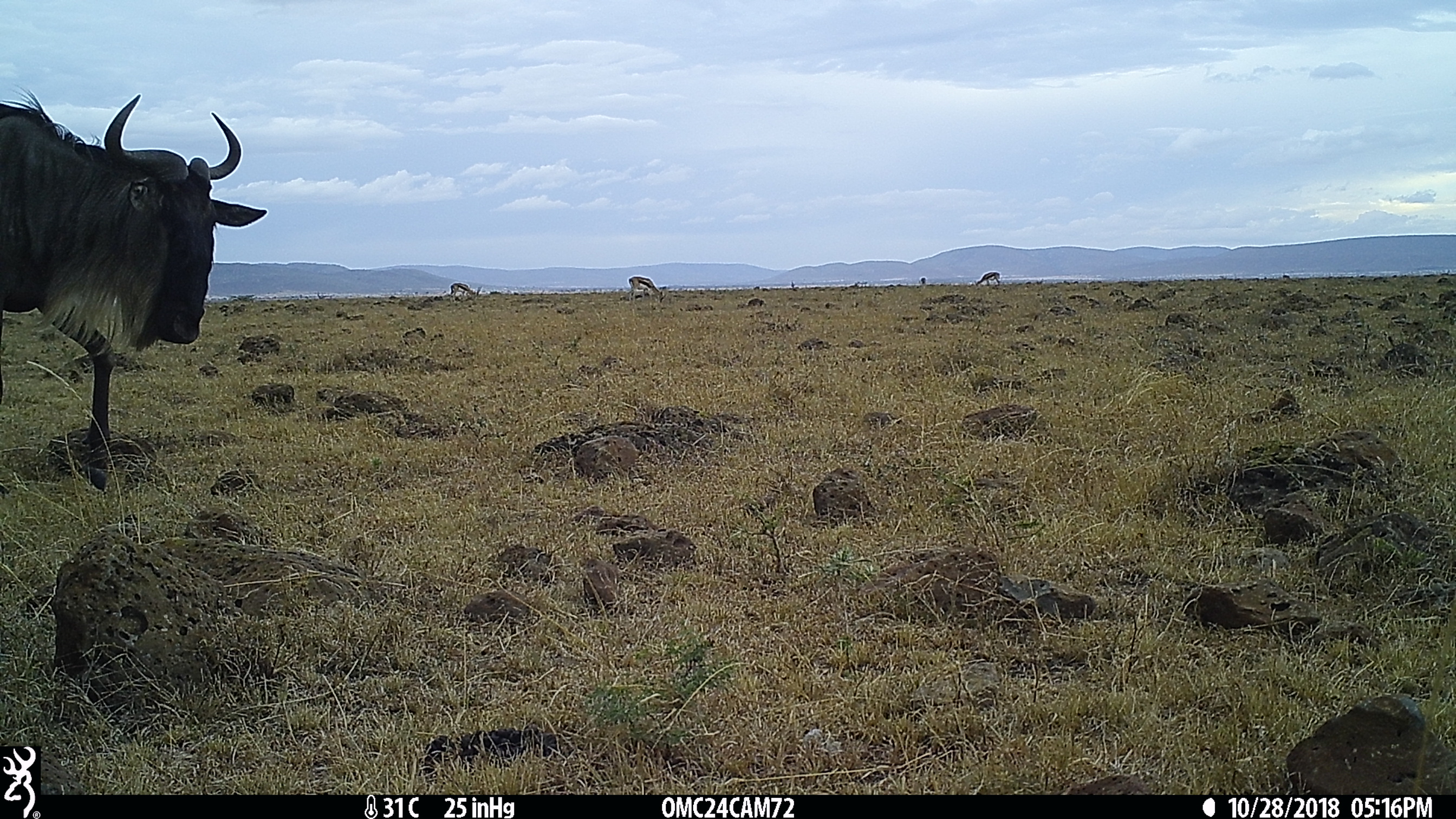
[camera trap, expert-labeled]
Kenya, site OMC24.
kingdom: Animalia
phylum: Chordata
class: Mammalia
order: Artiodactyla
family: Bovidae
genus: Connochaetes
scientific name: Connochaetes taurinus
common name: blue wildebeest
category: wildebeest